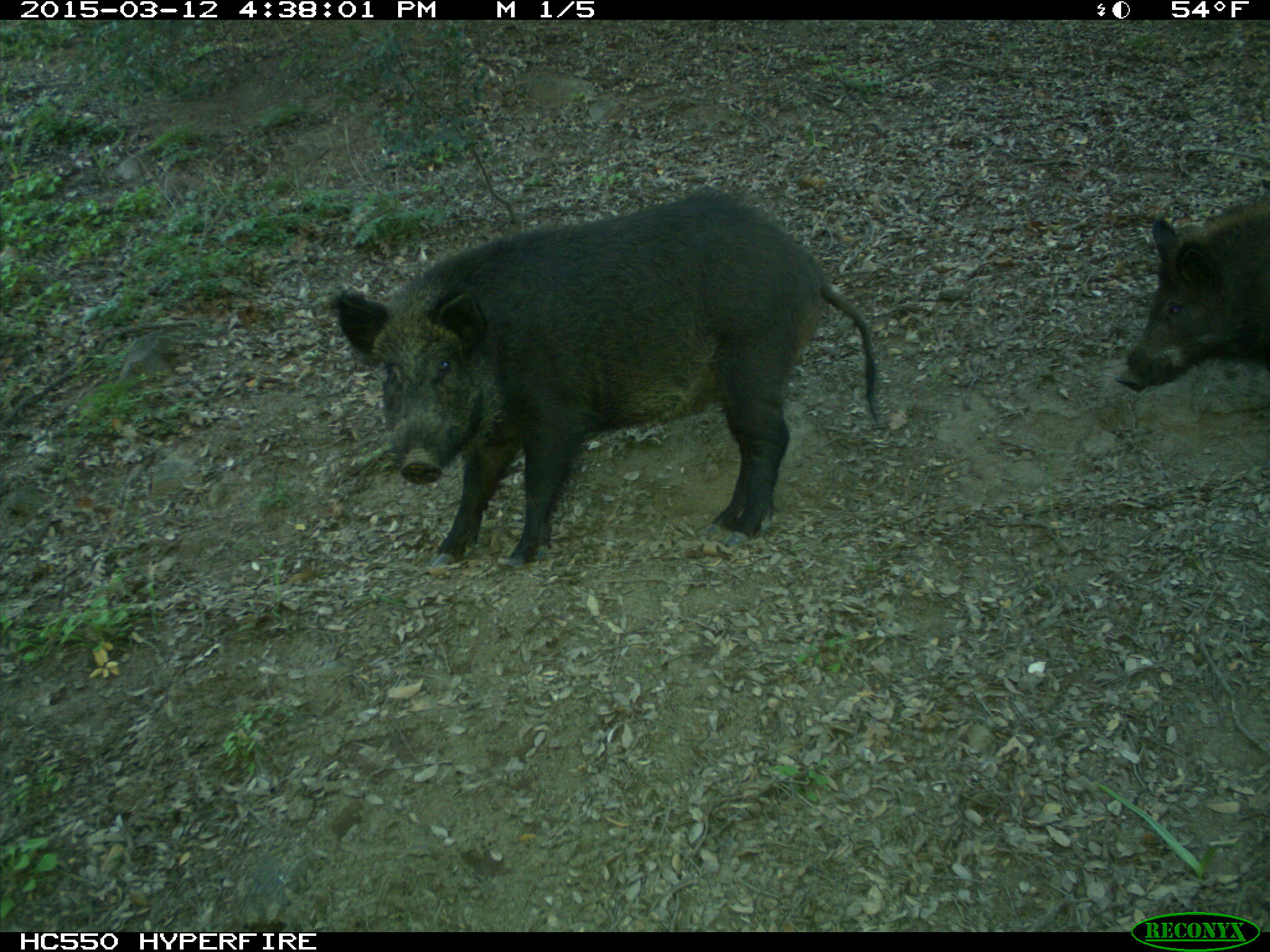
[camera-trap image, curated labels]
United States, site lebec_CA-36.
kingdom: Animalia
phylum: Chordata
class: Mammalia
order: Artiodactyla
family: Suidae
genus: Sus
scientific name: Sus scrofa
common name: wild boar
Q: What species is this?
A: Sus scrofa (wild boar).